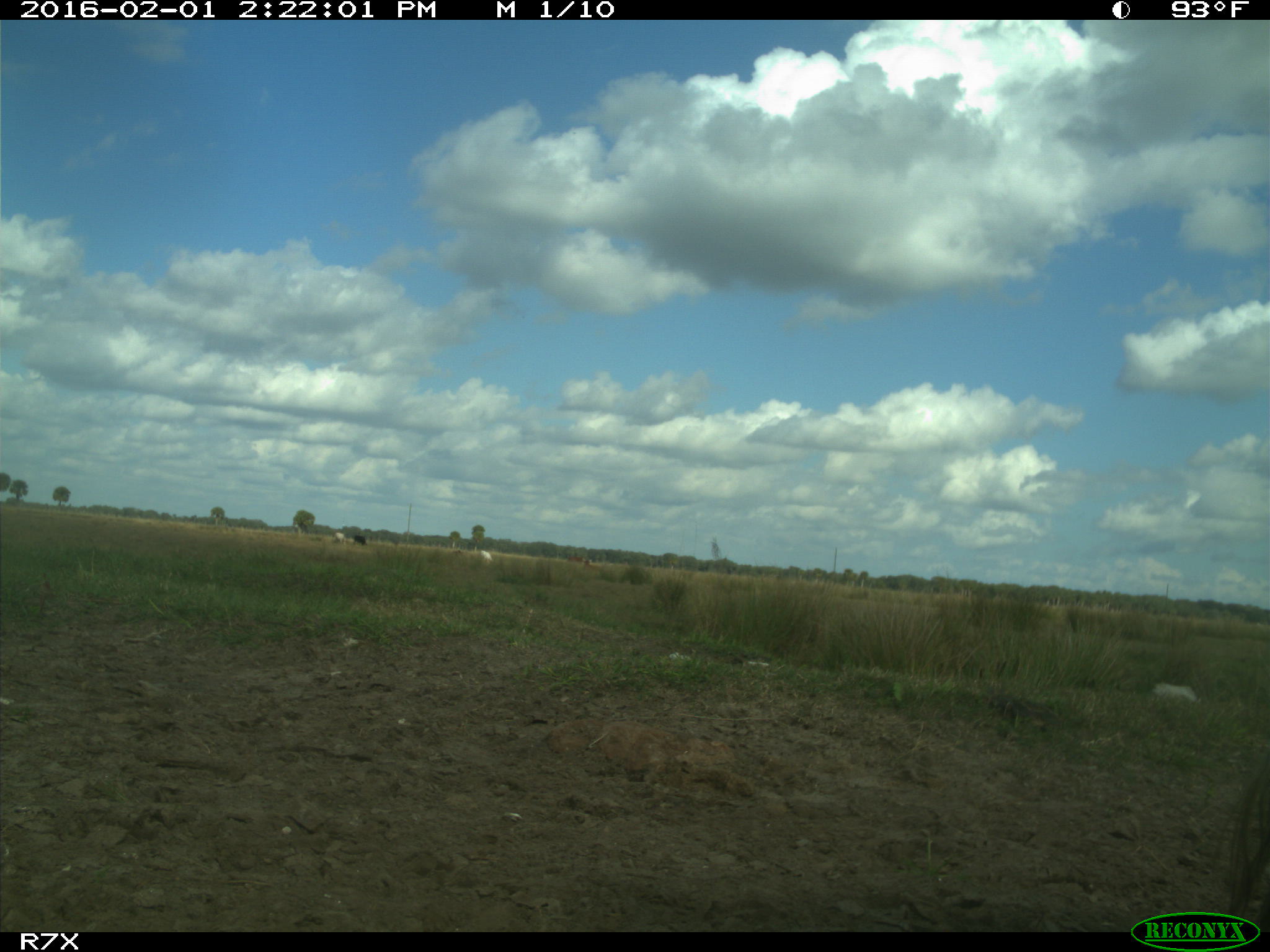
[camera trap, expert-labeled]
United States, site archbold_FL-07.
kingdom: Animalia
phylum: Chordata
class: Mammalia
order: Artiodactyla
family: Bovidae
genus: Bos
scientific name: Bos taurus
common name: domestic cow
Bos taurus (domestic cow).